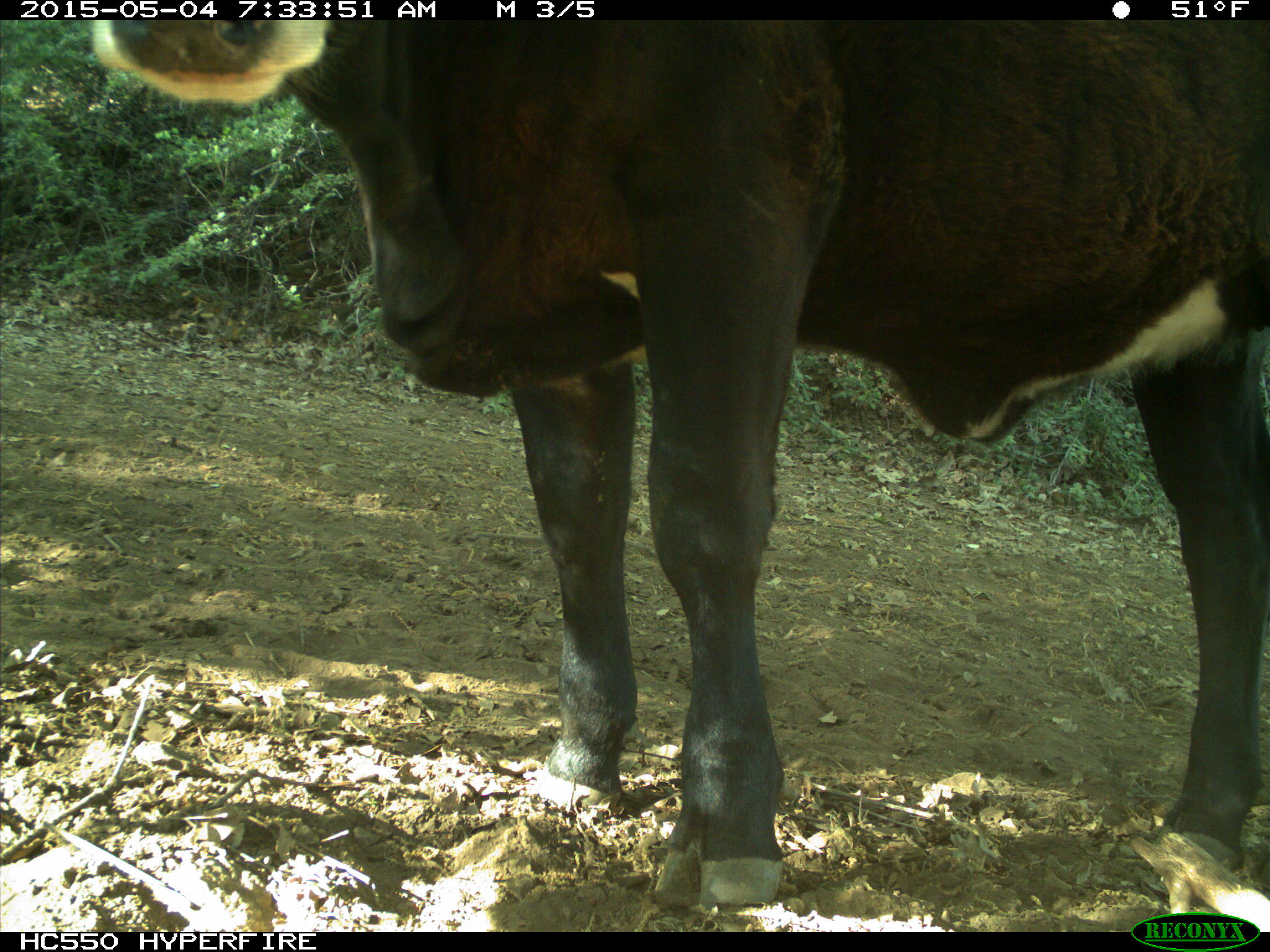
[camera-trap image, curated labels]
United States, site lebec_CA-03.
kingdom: Animalia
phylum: Chordata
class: Mammalia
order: Artiodactyla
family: Bovidae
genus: Bos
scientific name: Bos taurus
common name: domestic cow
Bos taurus (domestic cow).